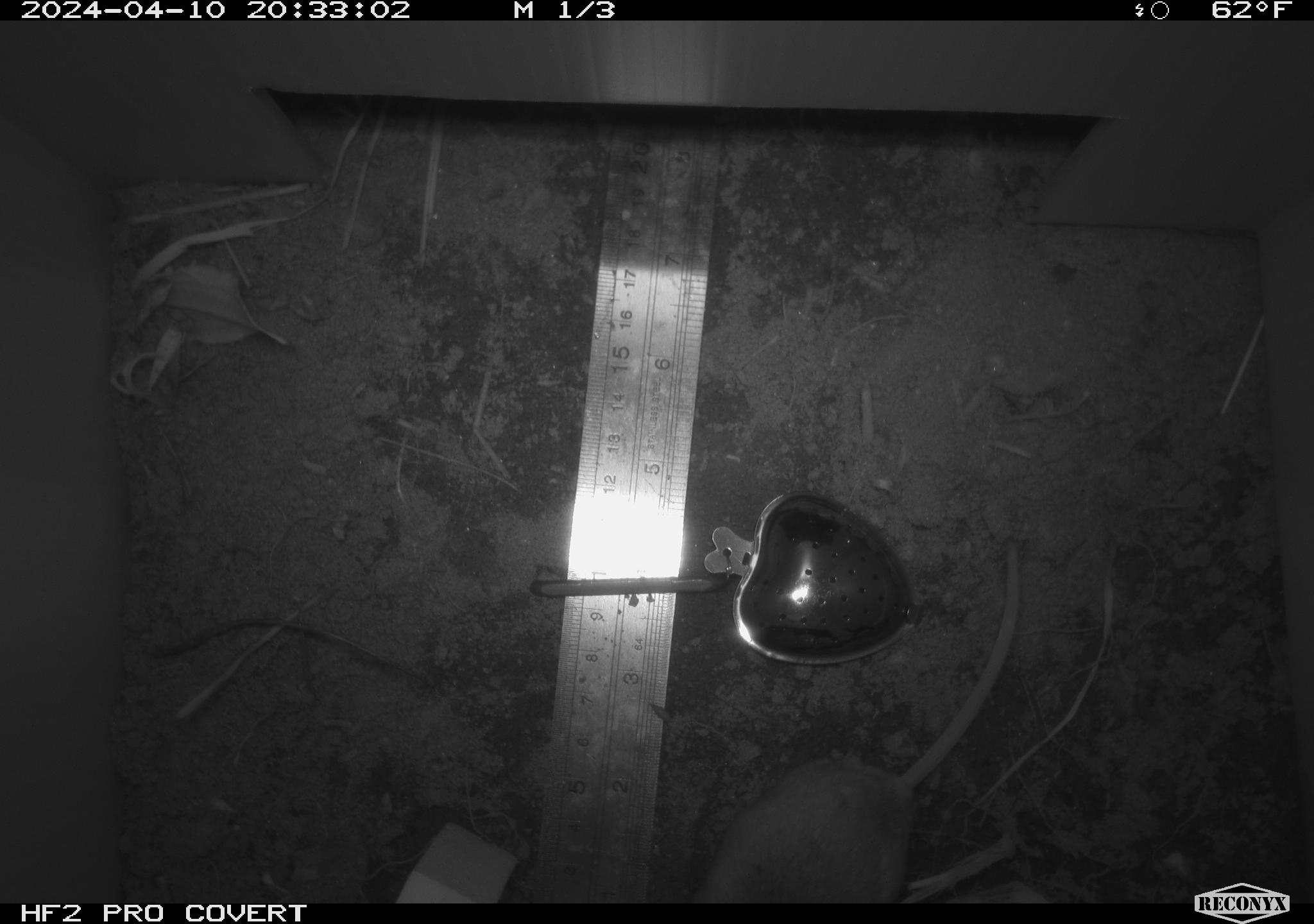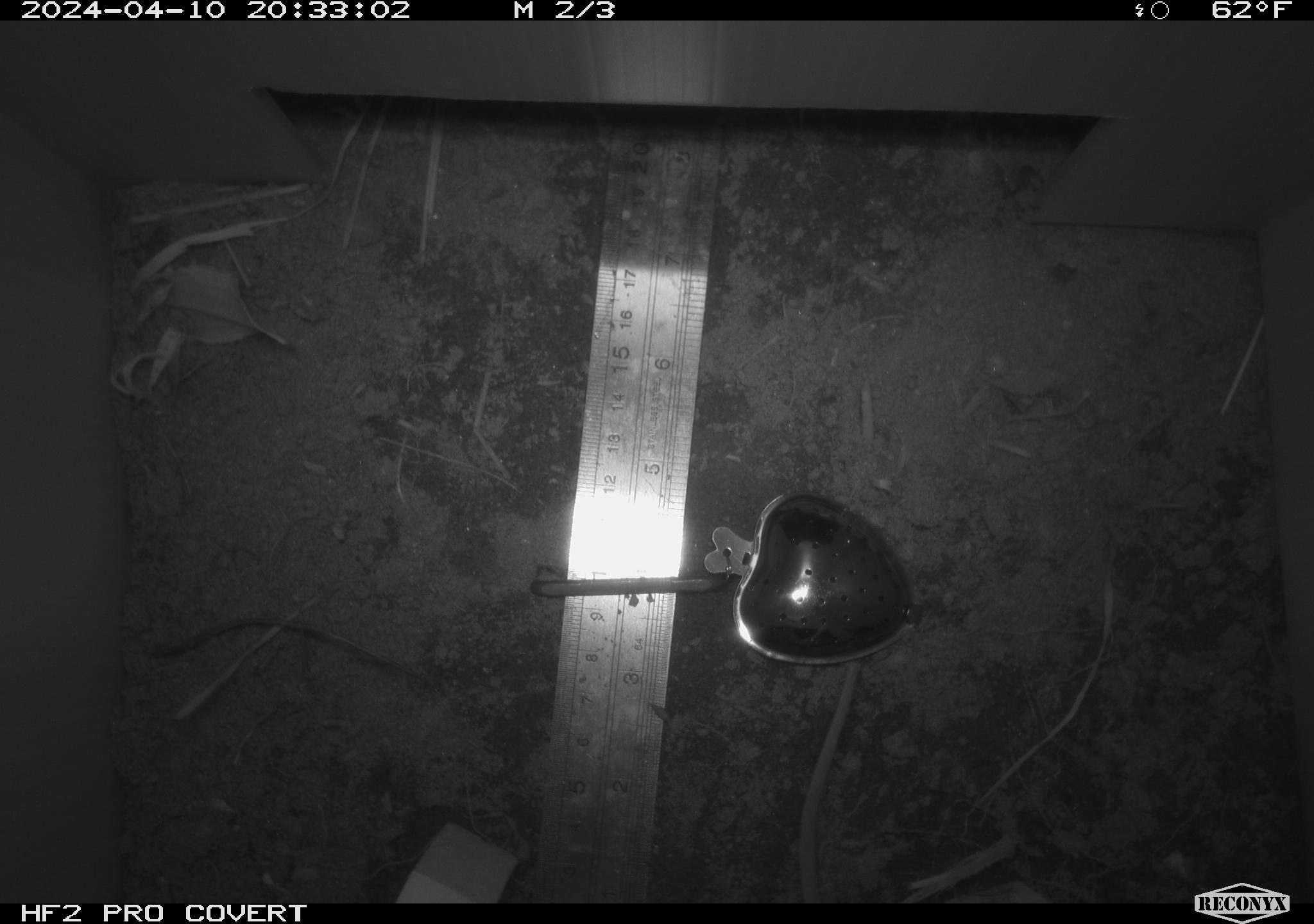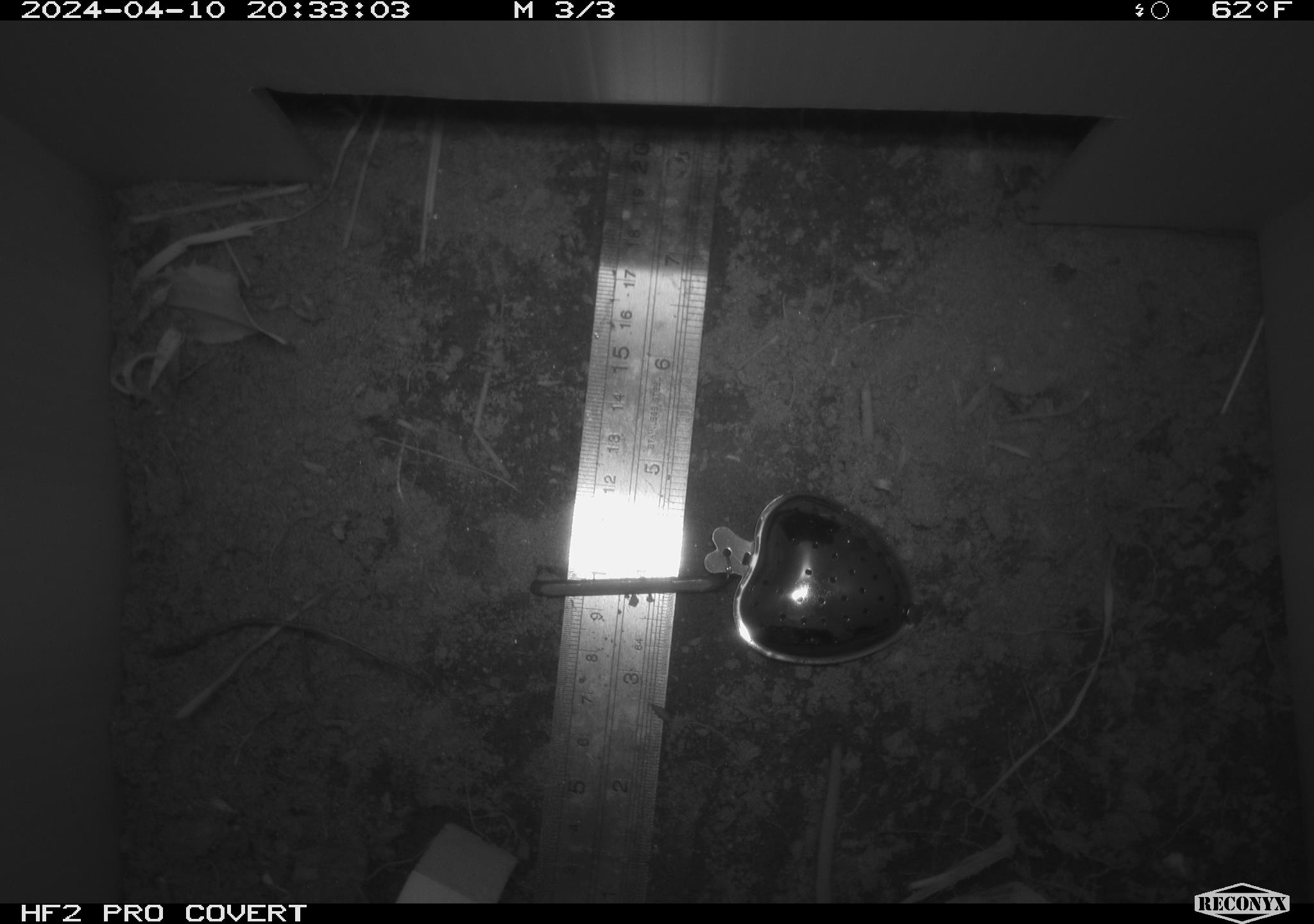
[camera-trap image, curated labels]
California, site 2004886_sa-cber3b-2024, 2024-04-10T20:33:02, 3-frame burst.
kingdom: Animalia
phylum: Chordata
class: Mammalia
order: Rodentia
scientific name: Rodentia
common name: mouse species